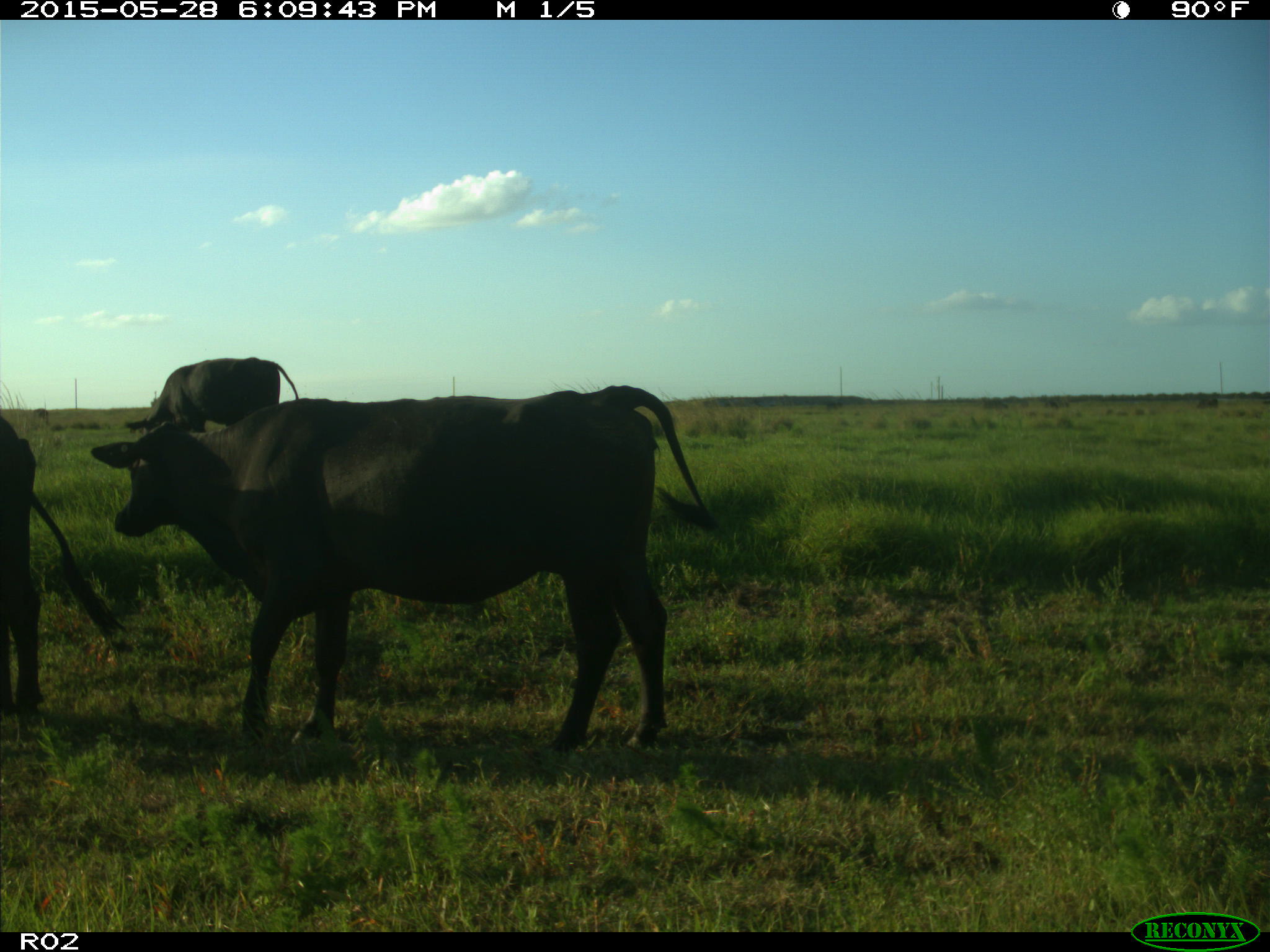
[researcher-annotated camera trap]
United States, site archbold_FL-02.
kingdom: Animalia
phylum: Chordata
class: Mammalia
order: Artiodactyla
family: Bovidae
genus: Bos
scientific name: Bos taurus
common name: domestic cow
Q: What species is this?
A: Bos taurus (domestic cow).